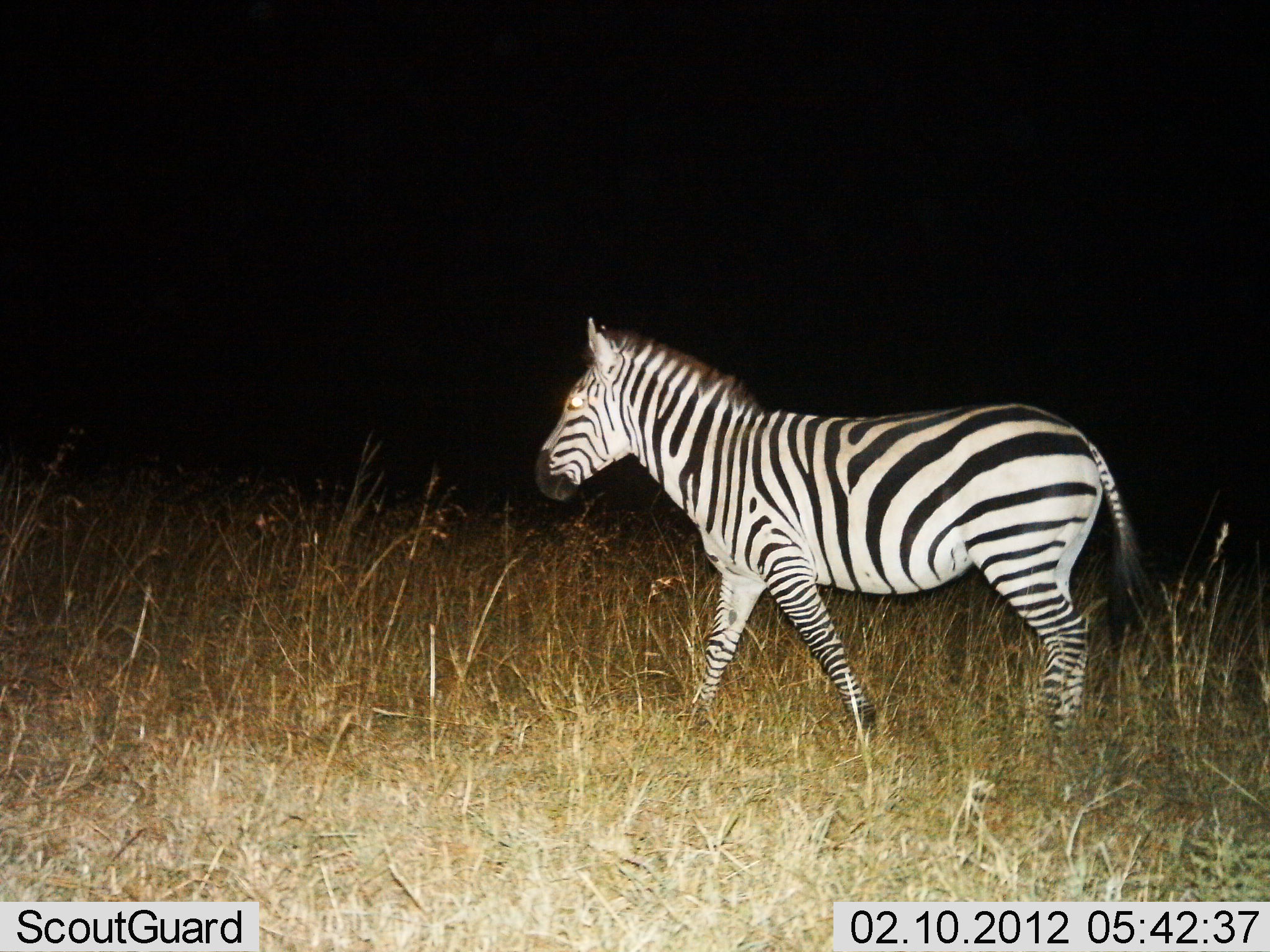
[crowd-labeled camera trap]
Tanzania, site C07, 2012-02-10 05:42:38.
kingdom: Animalia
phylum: Chordata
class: Mammalia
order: Perissodactyla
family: Equidae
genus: Equus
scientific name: Equus quagga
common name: plains zebra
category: zebra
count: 1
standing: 32%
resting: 0%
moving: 72%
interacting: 0%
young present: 0%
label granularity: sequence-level